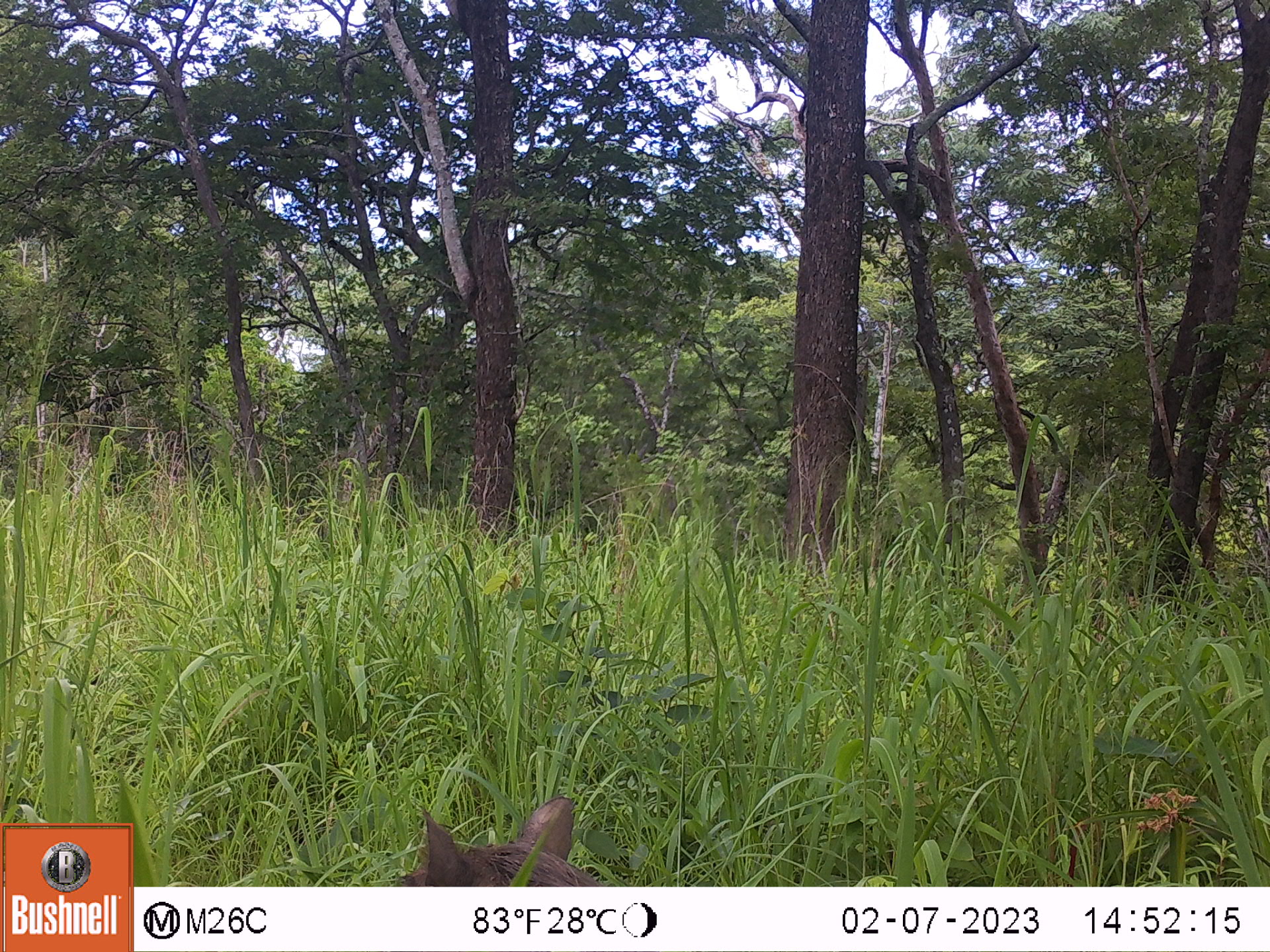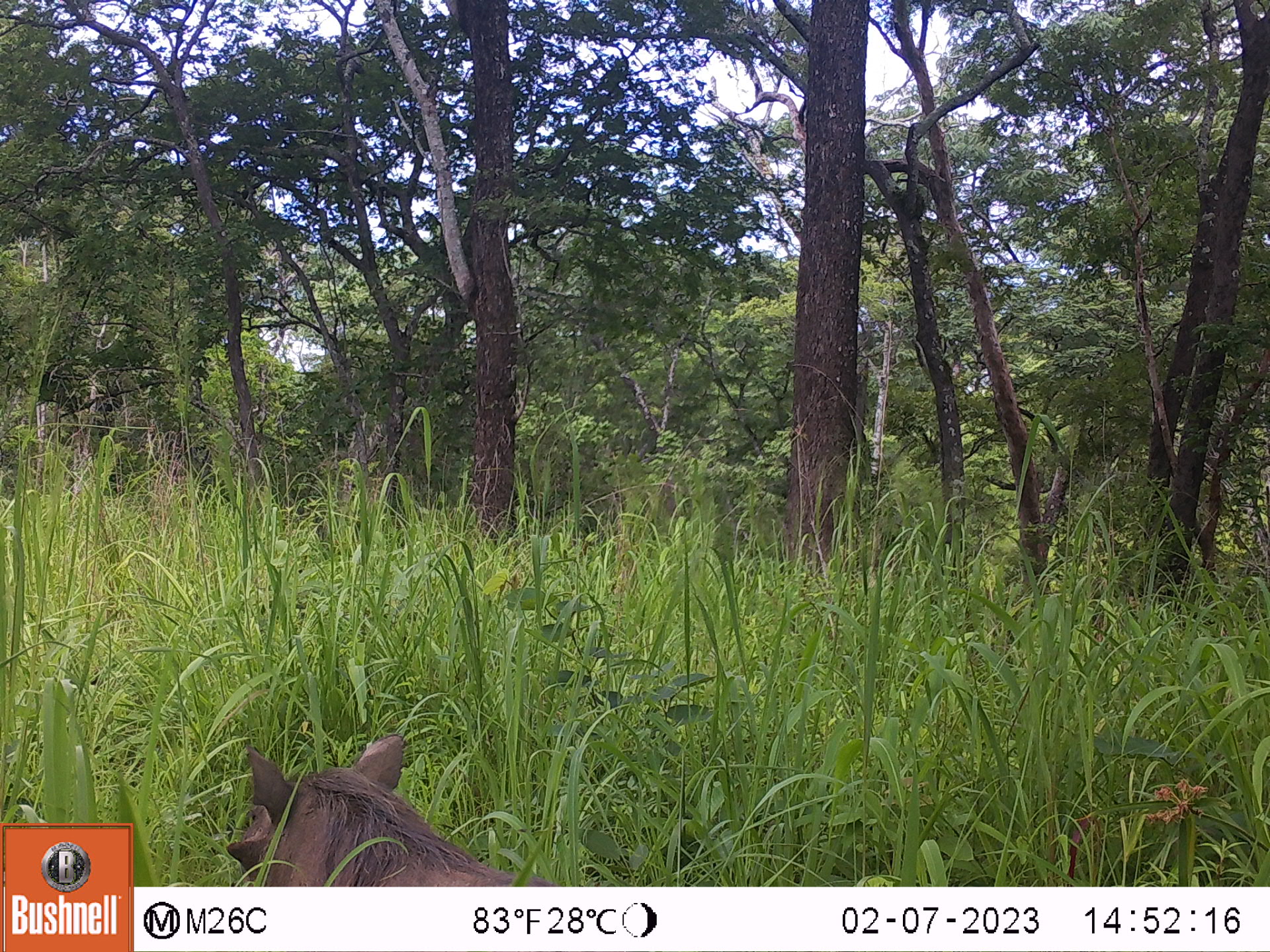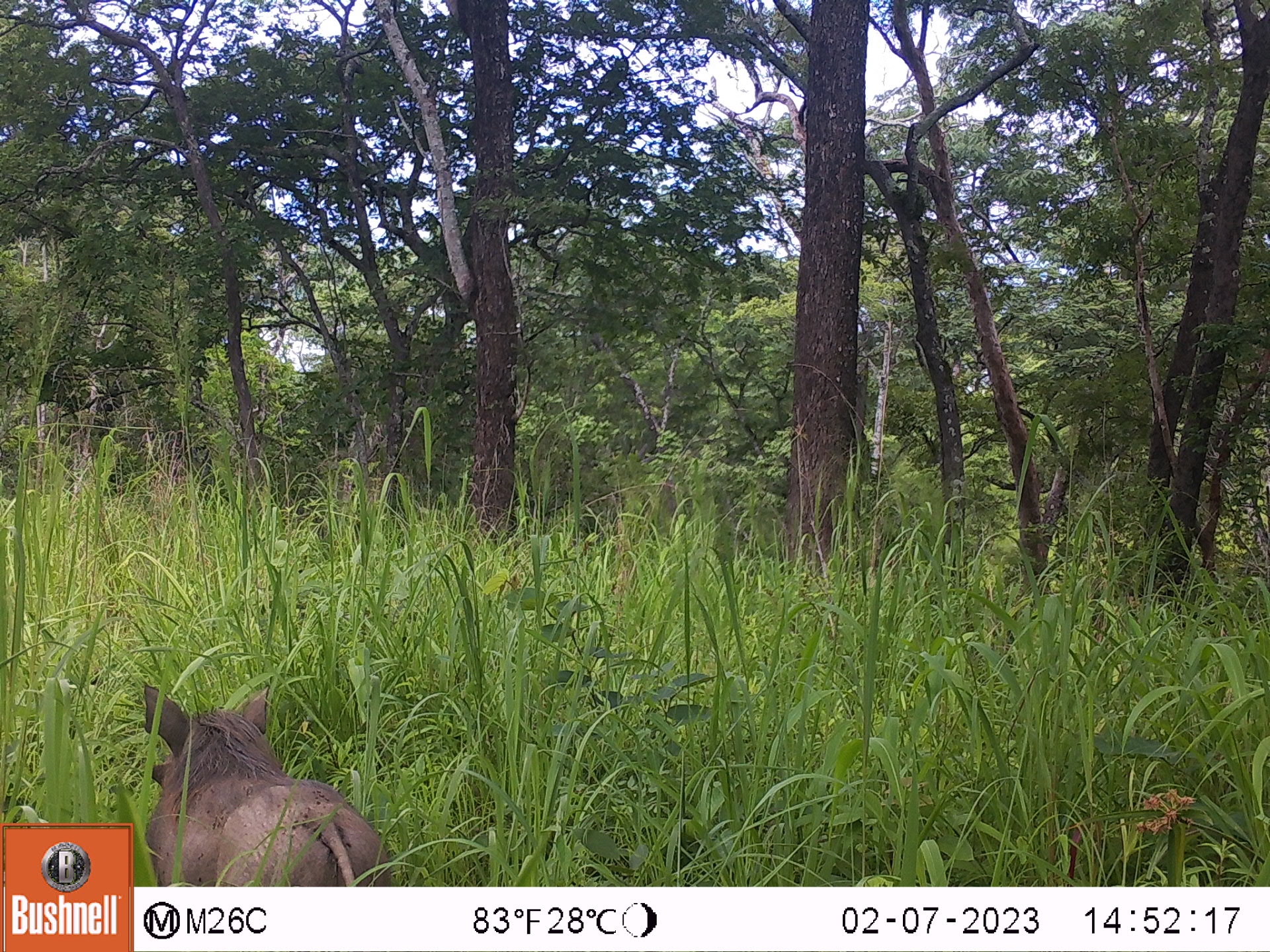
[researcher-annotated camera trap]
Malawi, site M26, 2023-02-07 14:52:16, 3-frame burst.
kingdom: Animalia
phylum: Chordata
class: Mammalia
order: Artiodactyla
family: Suidae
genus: Phacochoerus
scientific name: Phacochoerus africanus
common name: common warthog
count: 1